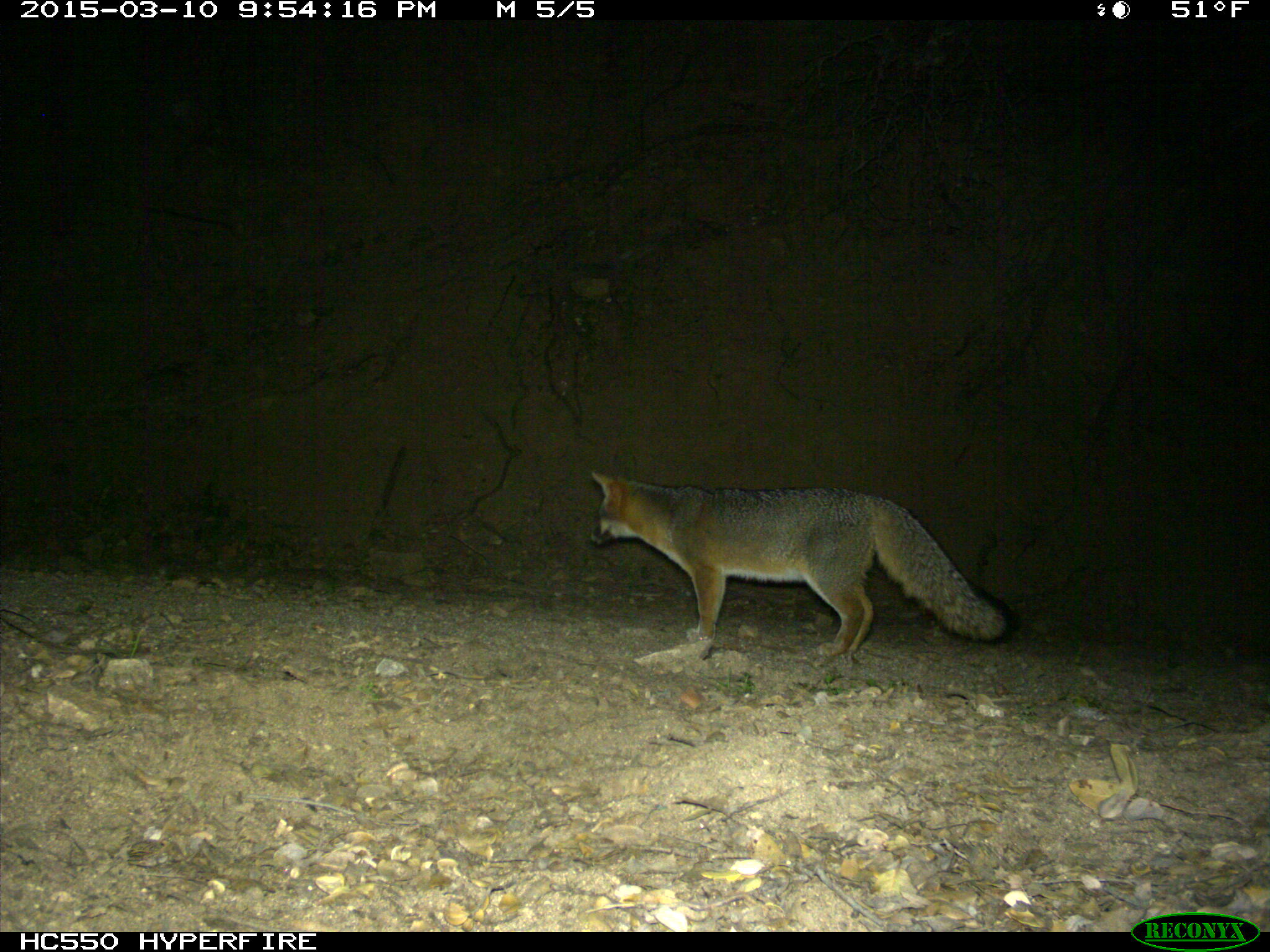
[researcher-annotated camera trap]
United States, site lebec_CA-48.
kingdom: Animalia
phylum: Chordata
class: Mammalia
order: Carnivora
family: Canidae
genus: Urocyon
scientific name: Urocyon cinereoargenteus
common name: gray fox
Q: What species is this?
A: Urocyon cinereoargenteus (gray fox).